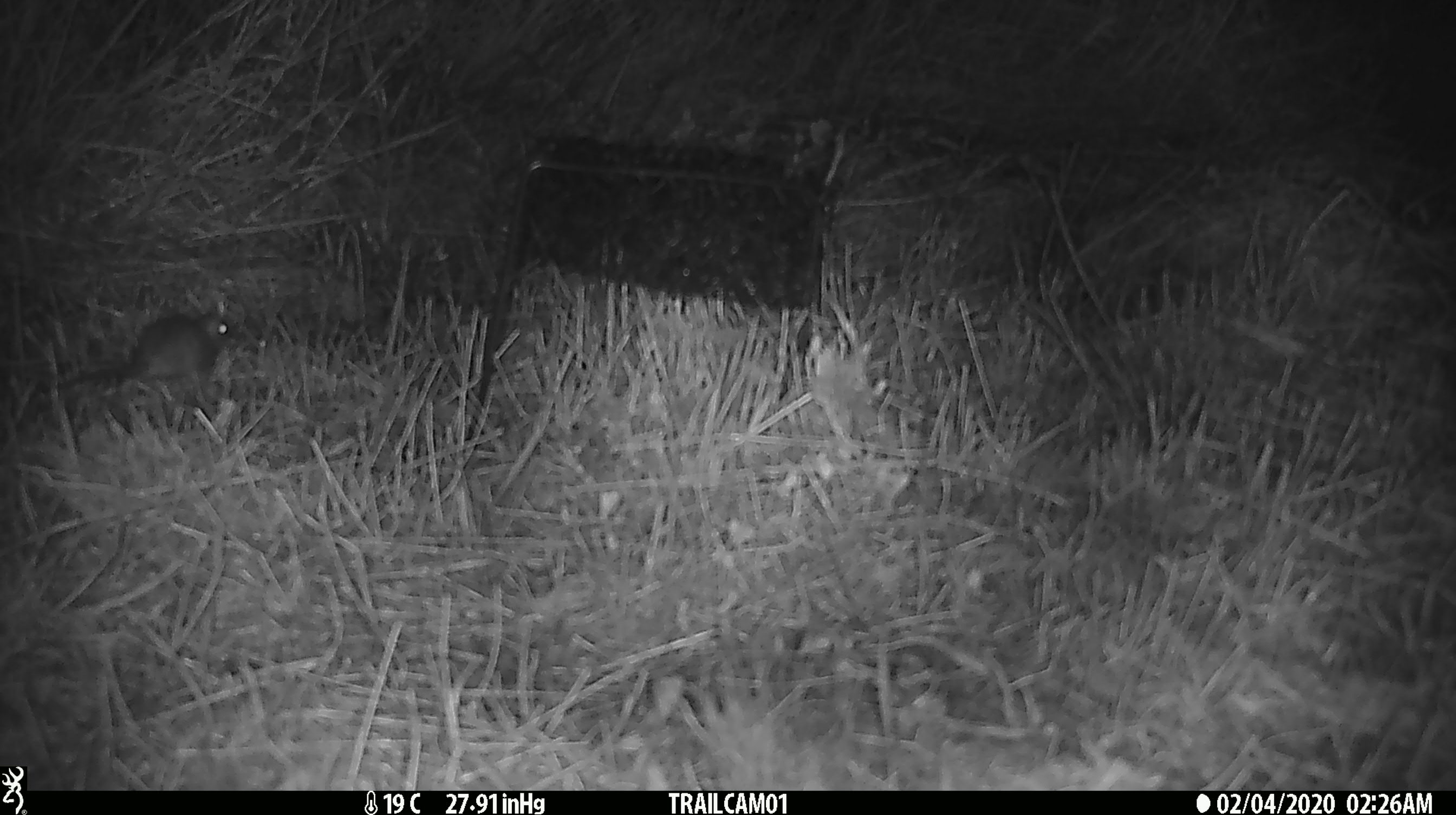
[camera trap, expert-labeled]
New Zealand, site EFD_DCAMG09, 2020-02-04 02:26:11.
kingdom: Animalia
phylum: Chordata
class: Mammalia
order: Rodentia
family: Muridae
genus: Mus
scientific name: Mus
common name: mouse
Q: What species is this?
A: Mouse (Mus).